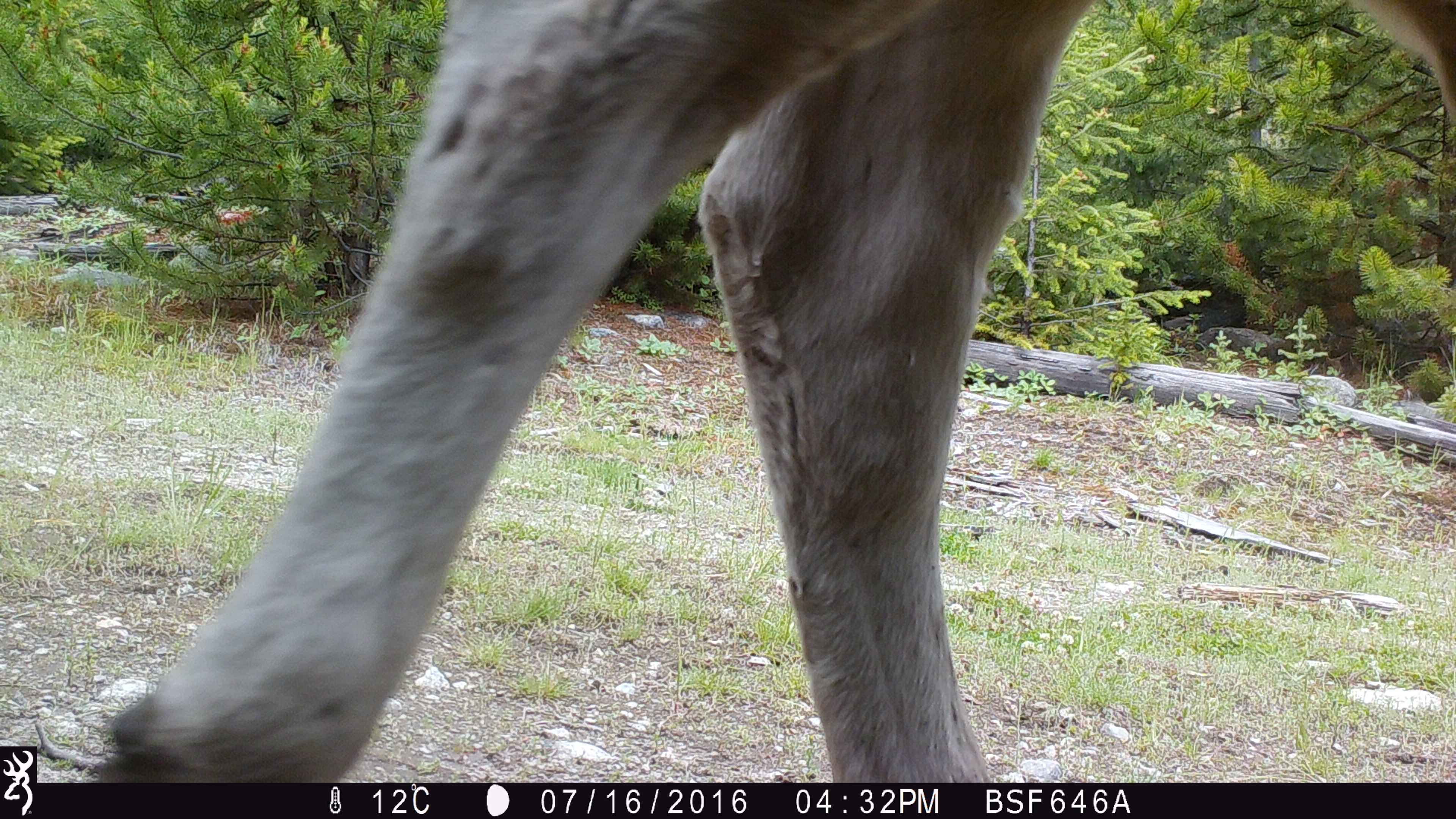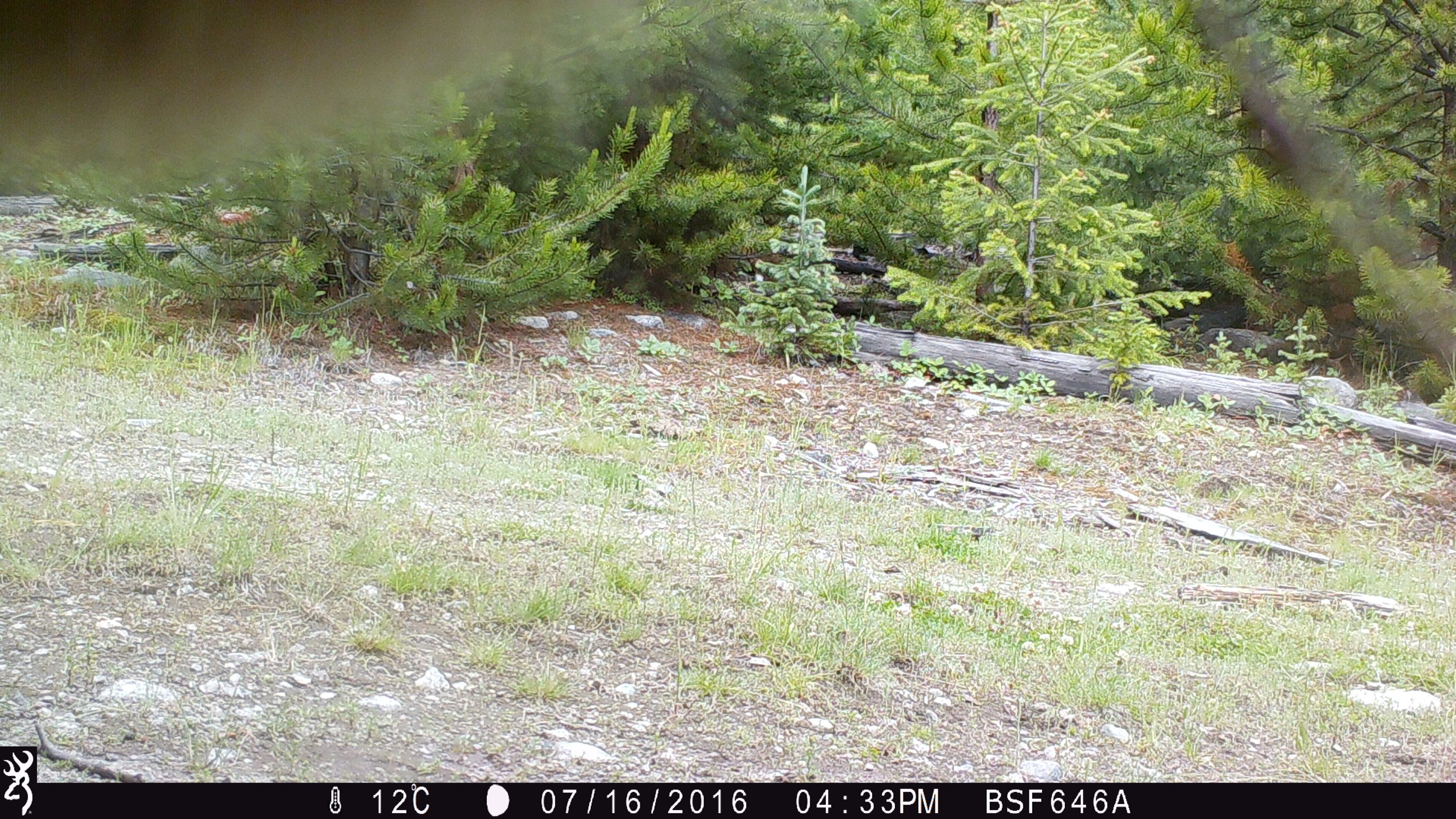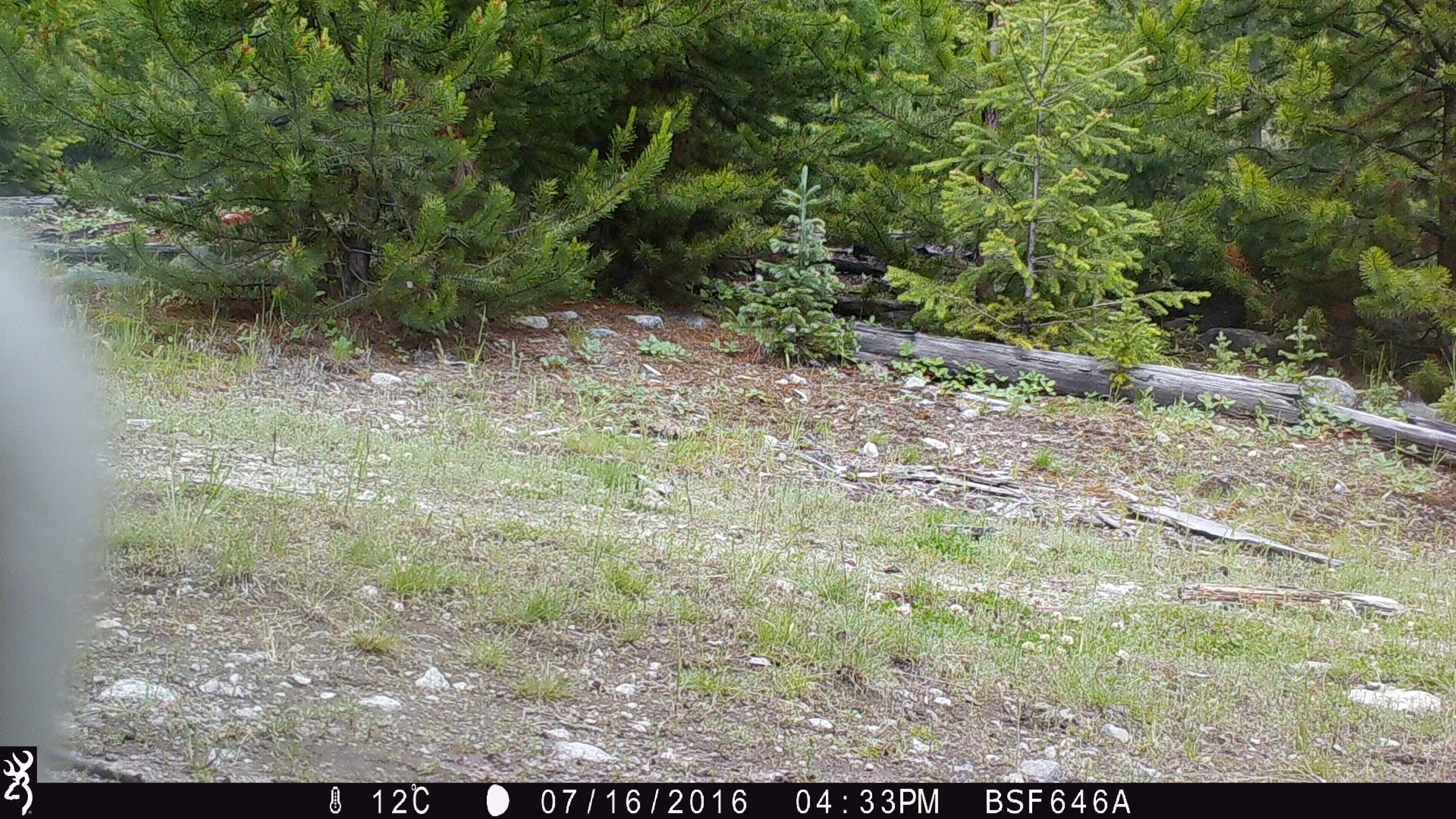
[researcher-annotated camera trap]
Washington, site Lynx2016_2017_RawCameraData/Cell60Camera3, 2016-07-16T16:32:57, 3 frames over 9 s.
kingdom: Animalia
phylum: Chordata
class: Mammalia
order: Artiodactyla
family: Bovidae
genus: Bos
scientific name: Bos taurus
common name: domestic cattle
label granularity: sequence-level